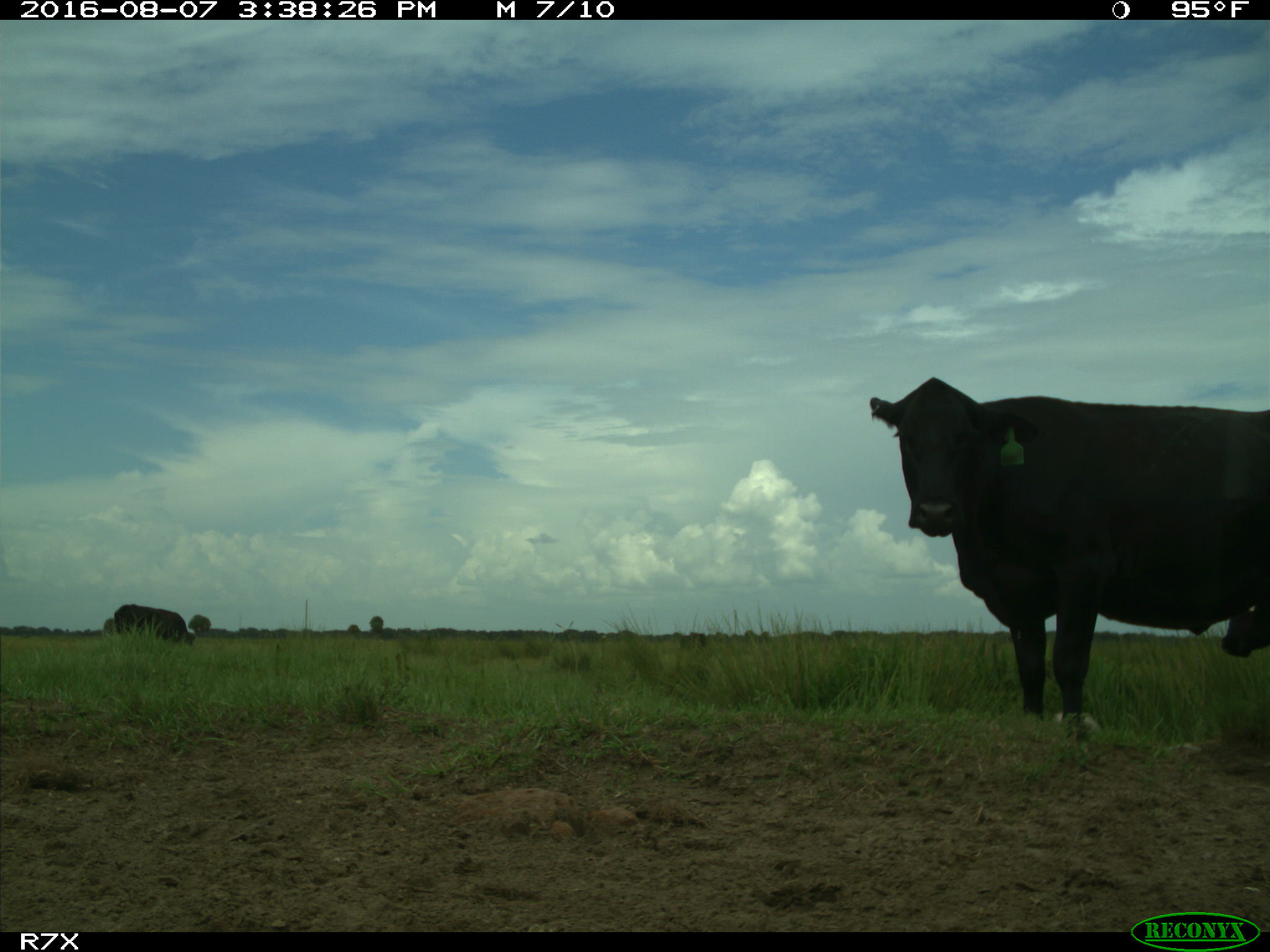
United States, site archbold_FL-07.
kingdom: Animalia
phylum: Chordata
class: Mammalia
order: Artiodactyla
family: Bovidae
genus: Bos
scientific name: Bos taurus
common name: domestic cow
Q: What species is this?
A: Bos taurus (domestic cow).